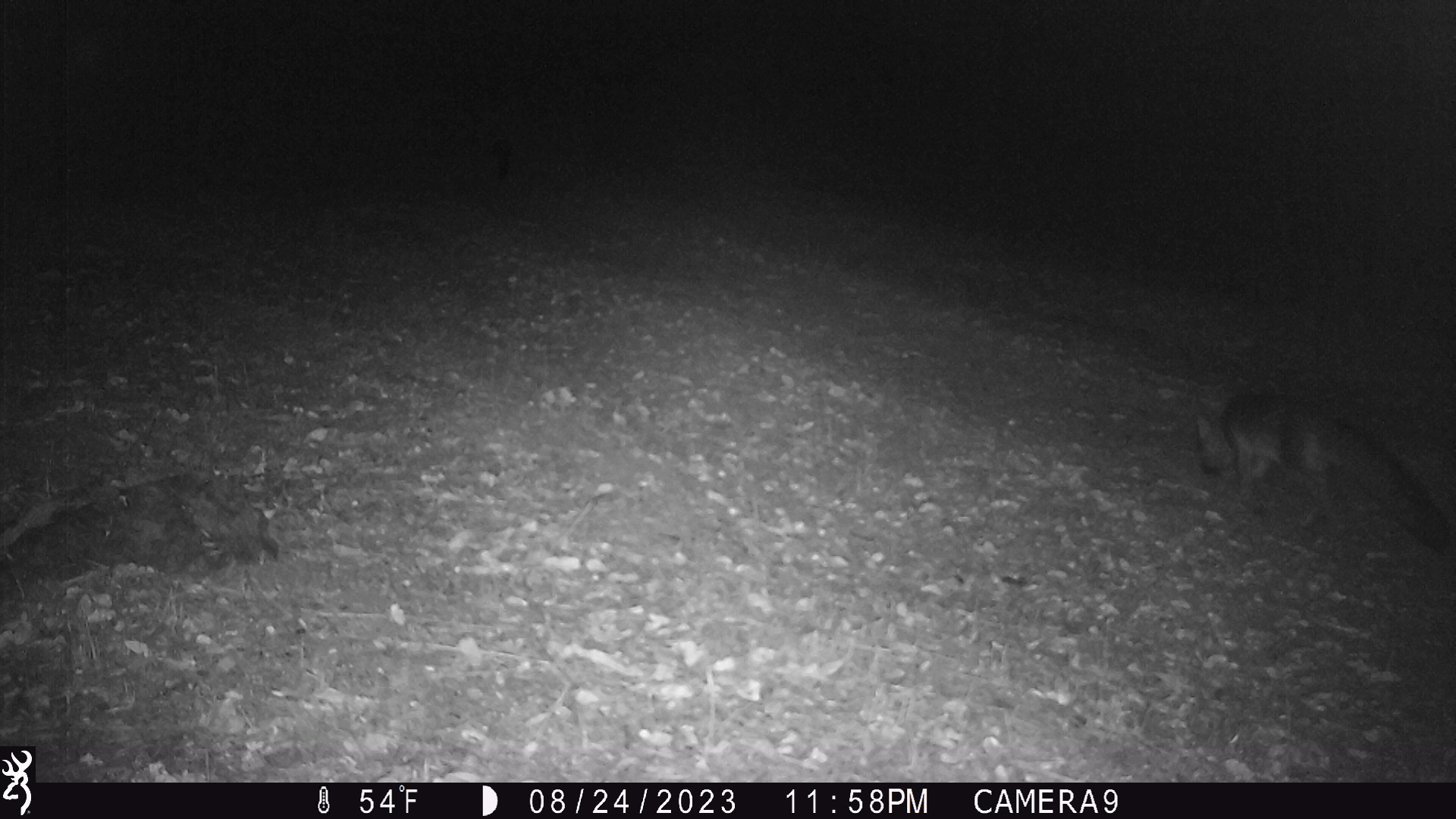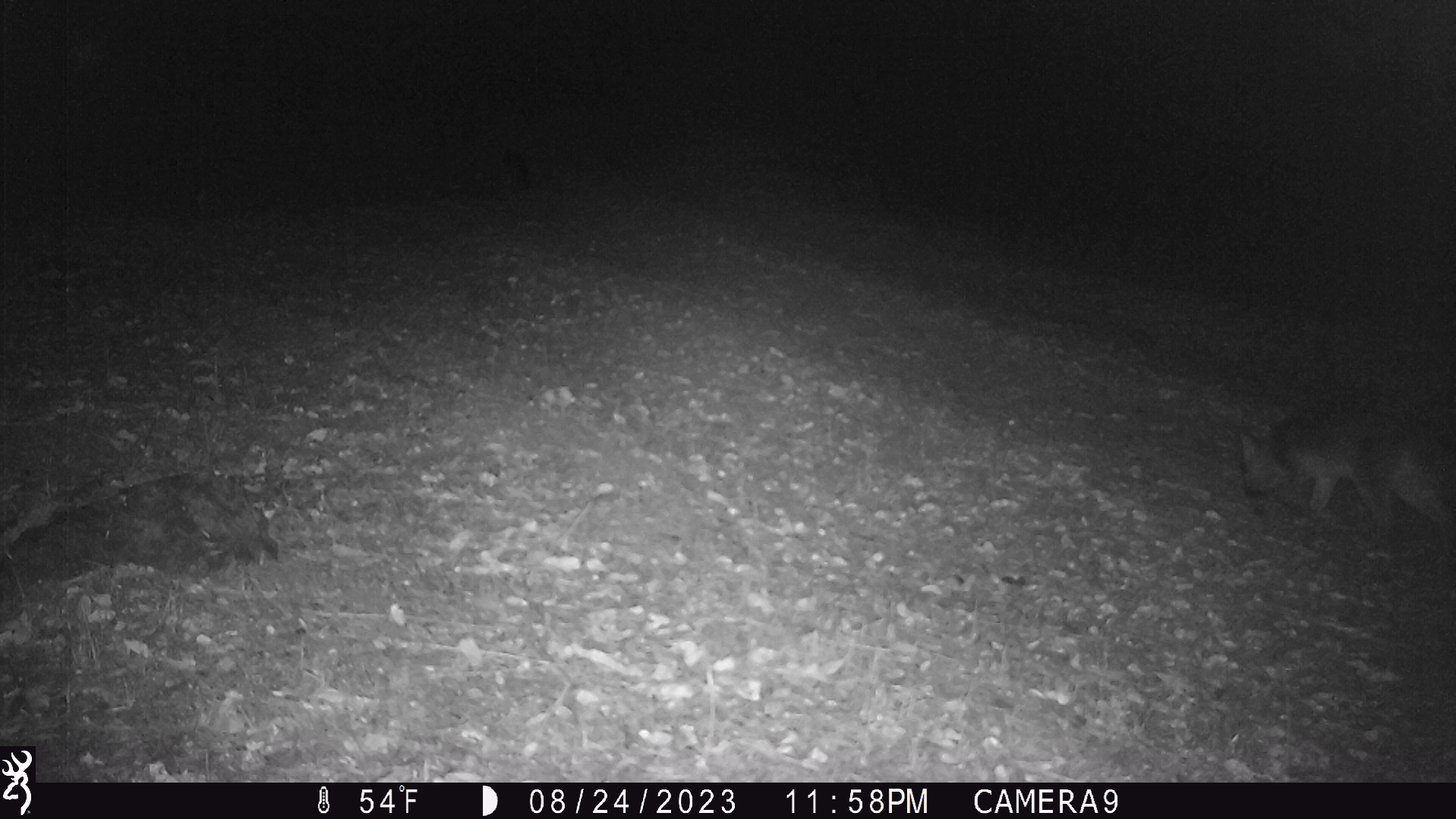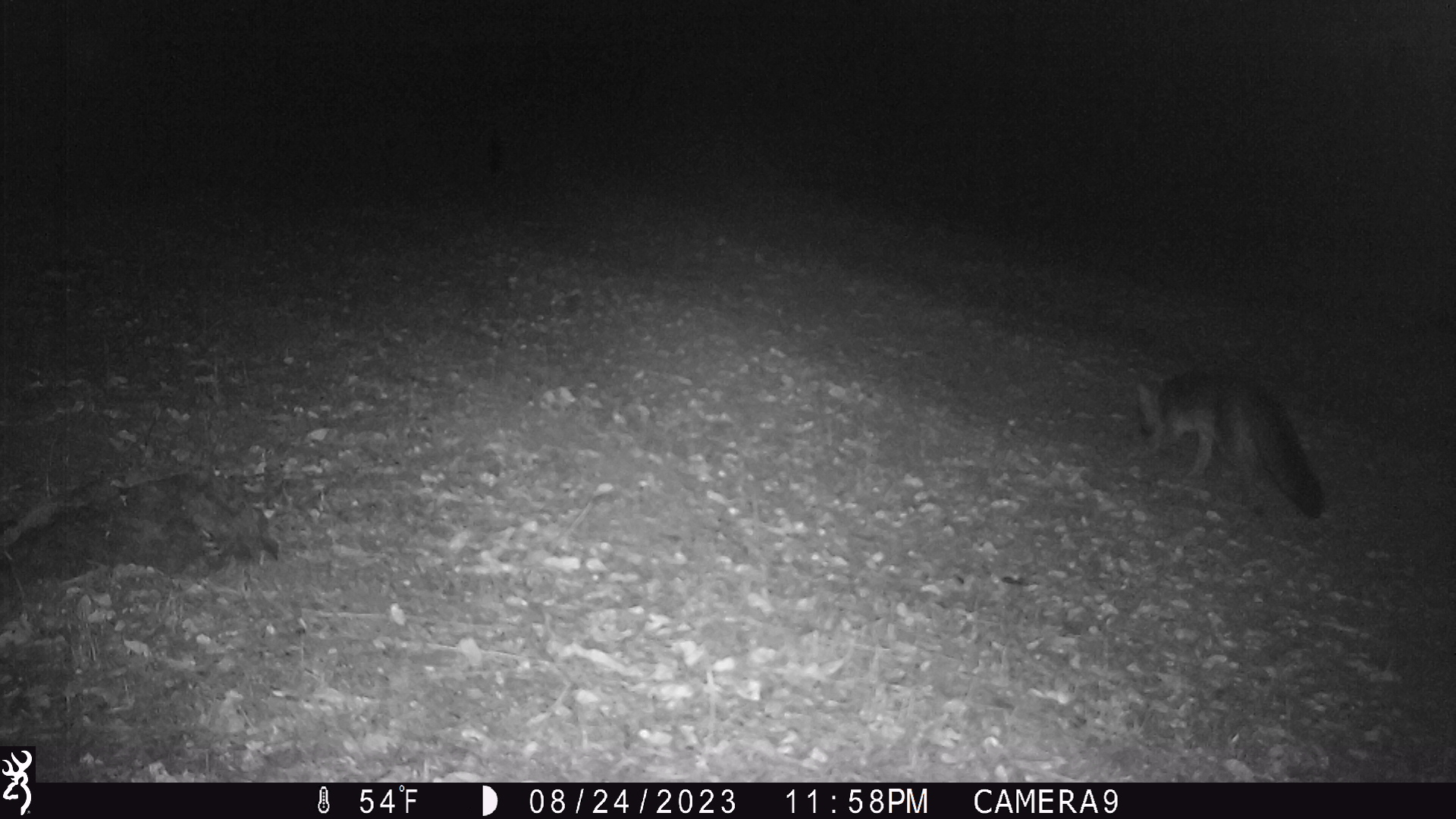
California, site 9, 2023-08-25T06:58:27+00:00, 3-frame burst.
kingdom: Animalia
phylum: Chordata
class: Mammalia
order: Carnivora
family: Canidae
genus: Urocyon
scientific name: Urocyon cinereoargenteus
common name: gray fox